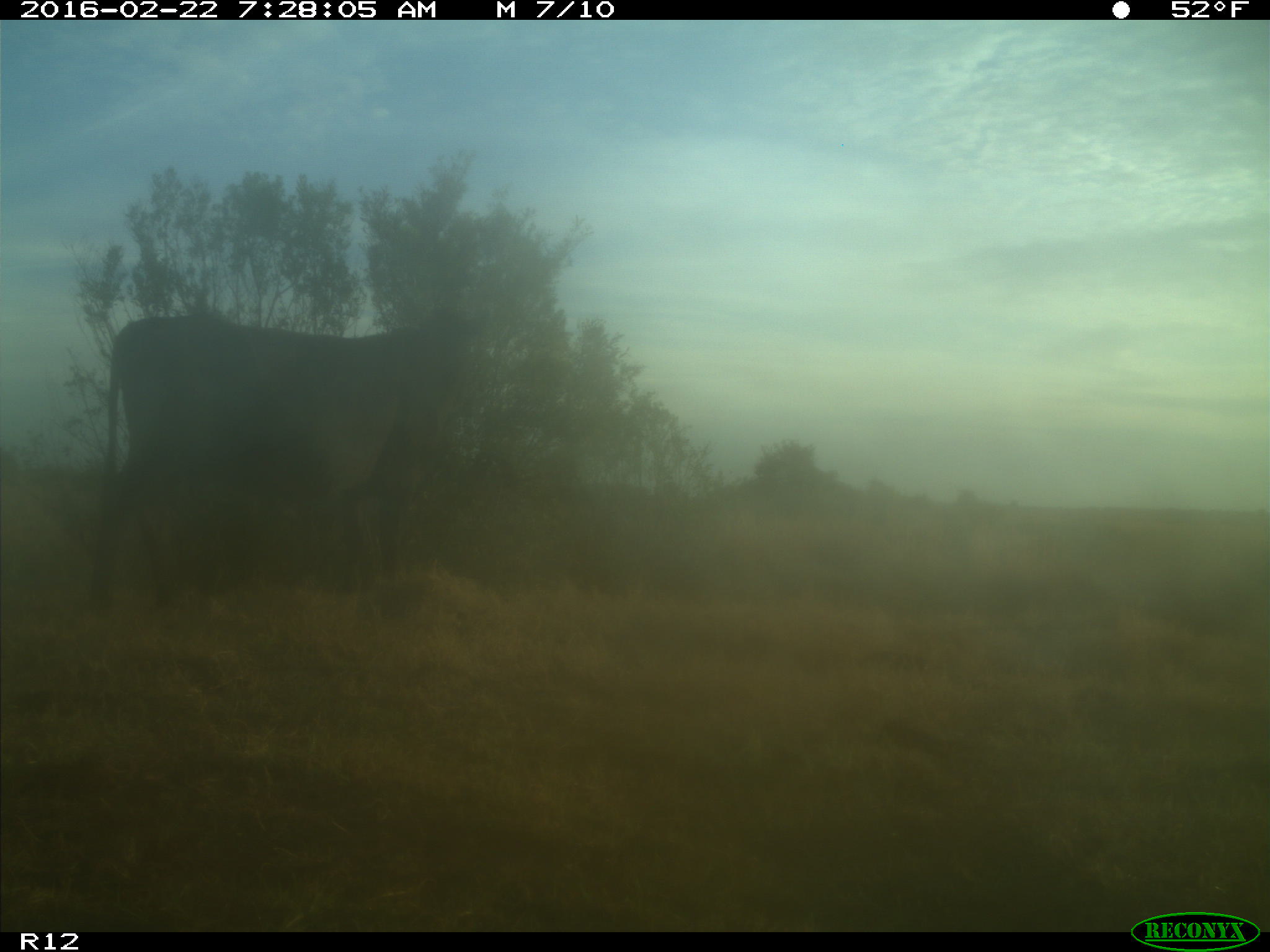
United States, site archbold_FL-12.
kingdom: Animalia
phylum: Chordata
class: Mammalia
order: Artiodactyla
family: Bovidae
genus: Bos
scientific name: Bos taurus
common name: domestic cow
Bos taurus (domestic cow).